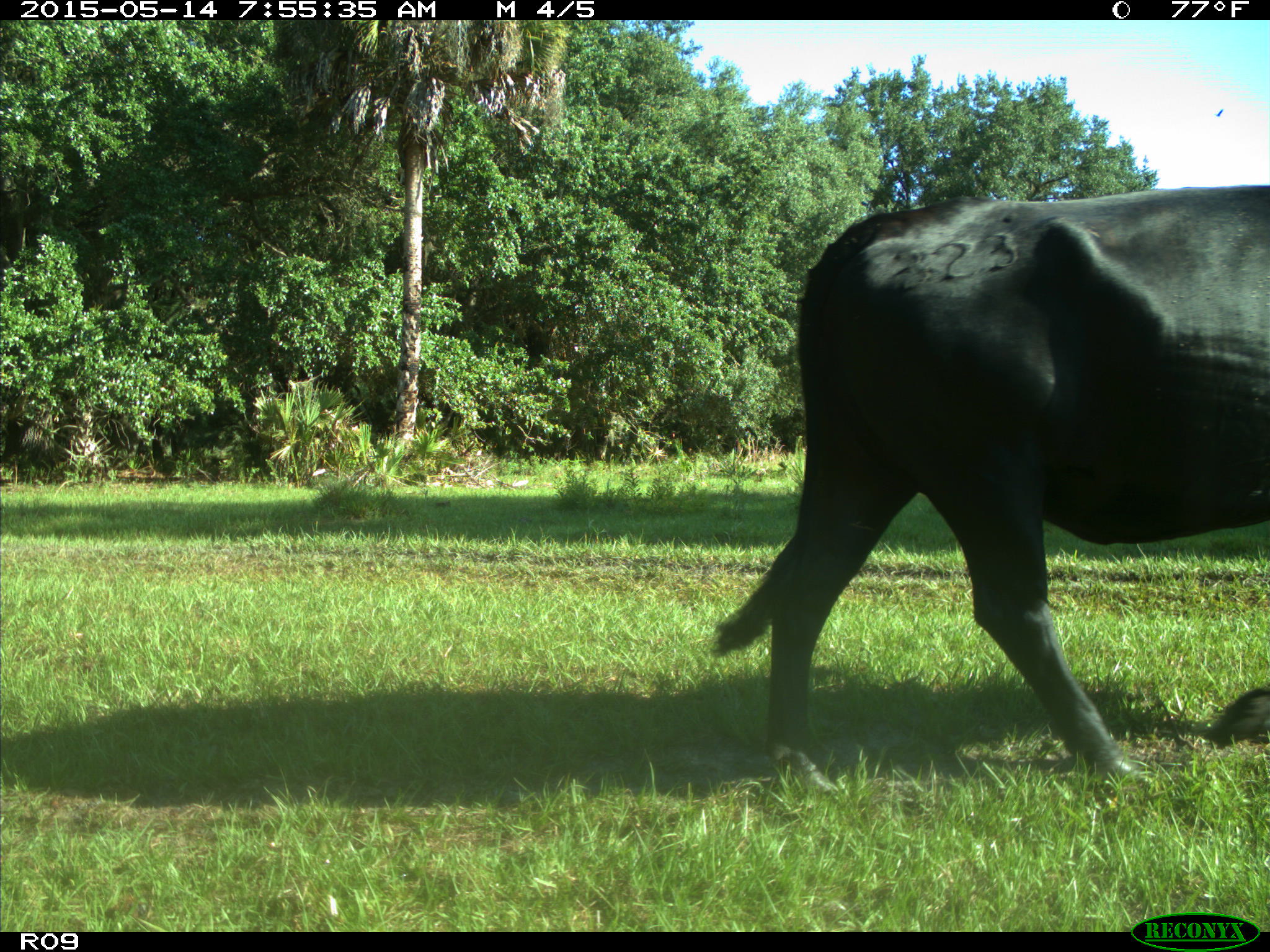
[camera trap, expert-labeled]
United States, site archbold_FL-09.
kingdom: Animalia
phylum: Chordata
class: Mammalia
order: Artiodactyla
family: Bovidae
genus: Bos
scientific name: Bos taurus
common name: domestic cow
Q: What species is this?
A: Bos taurus (domestic cow).